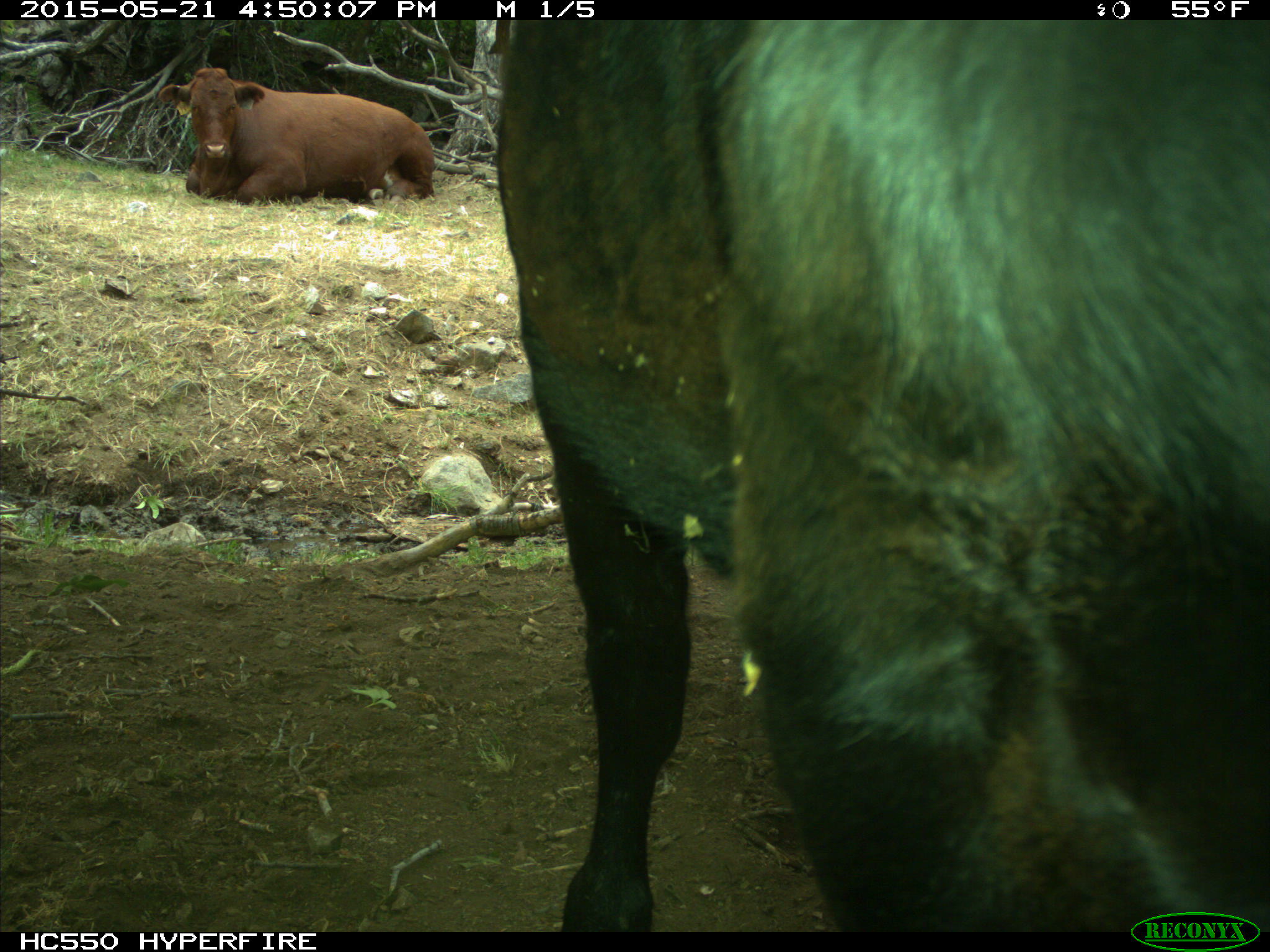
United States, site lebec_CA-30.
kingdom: Animalia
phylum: Chordata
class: Mammalia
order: Artiodactyla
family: Bovidae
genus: Bos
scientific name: Bos taurus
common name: domestic cow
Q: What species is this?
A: Bos taurus (domestic cow).